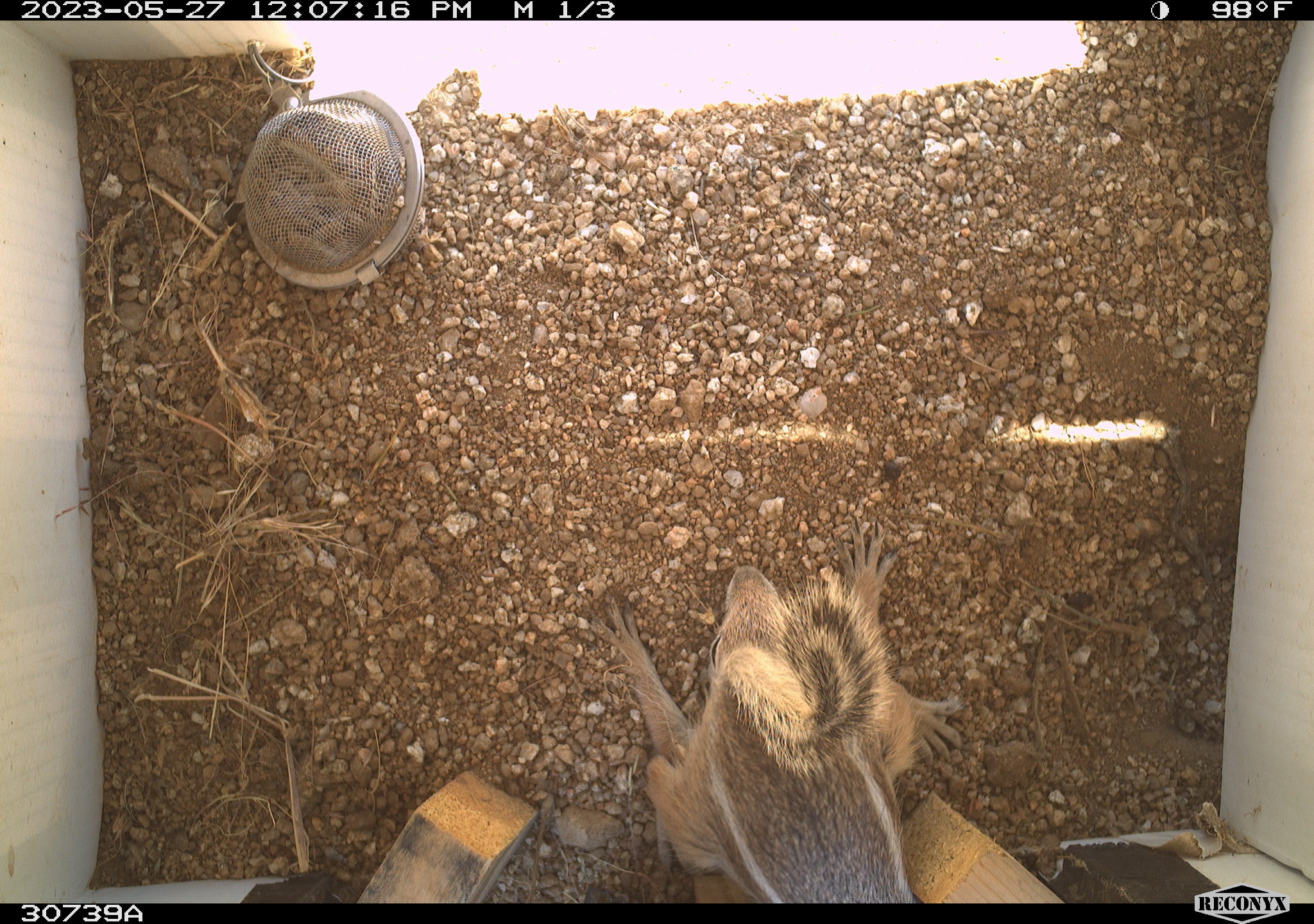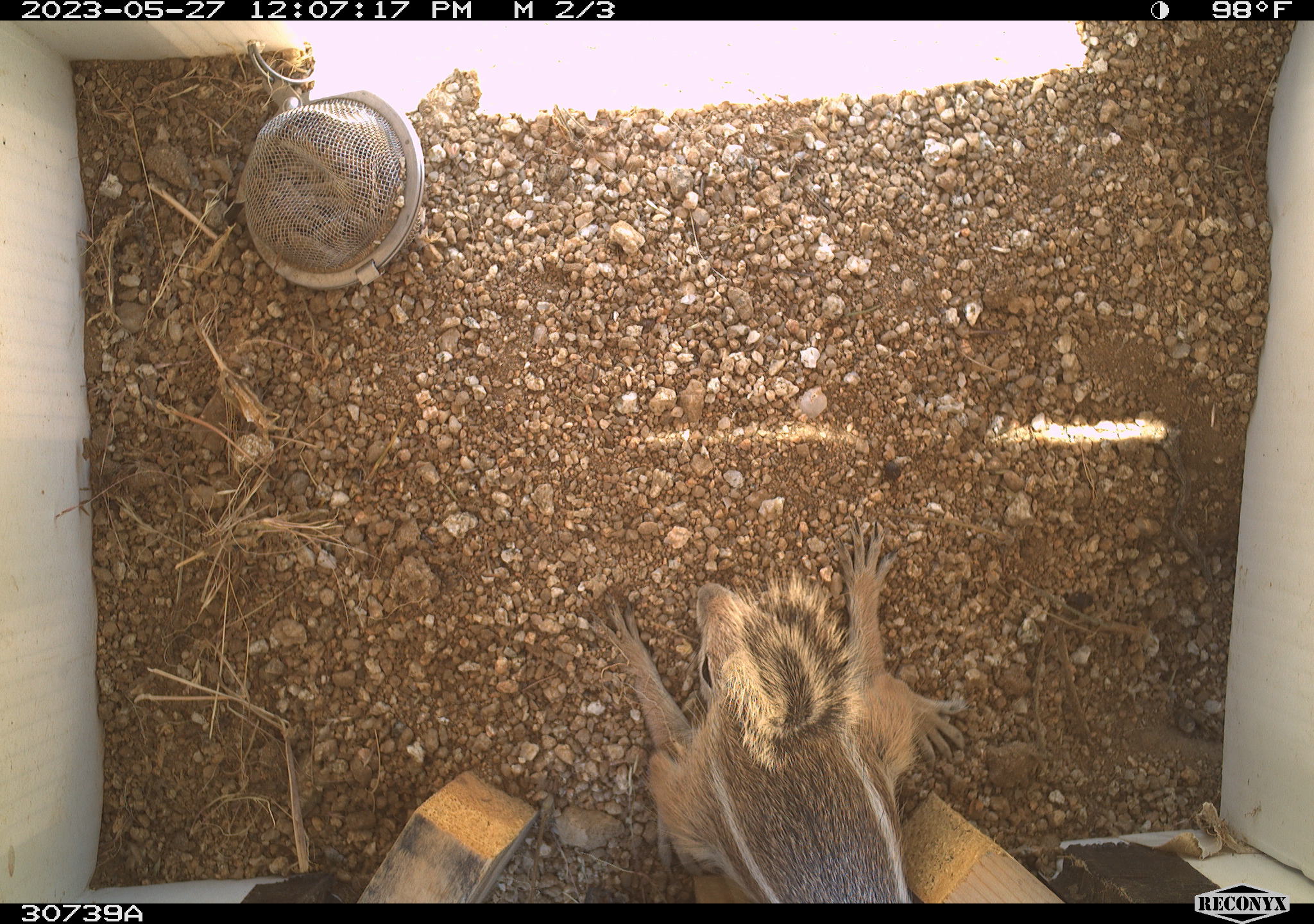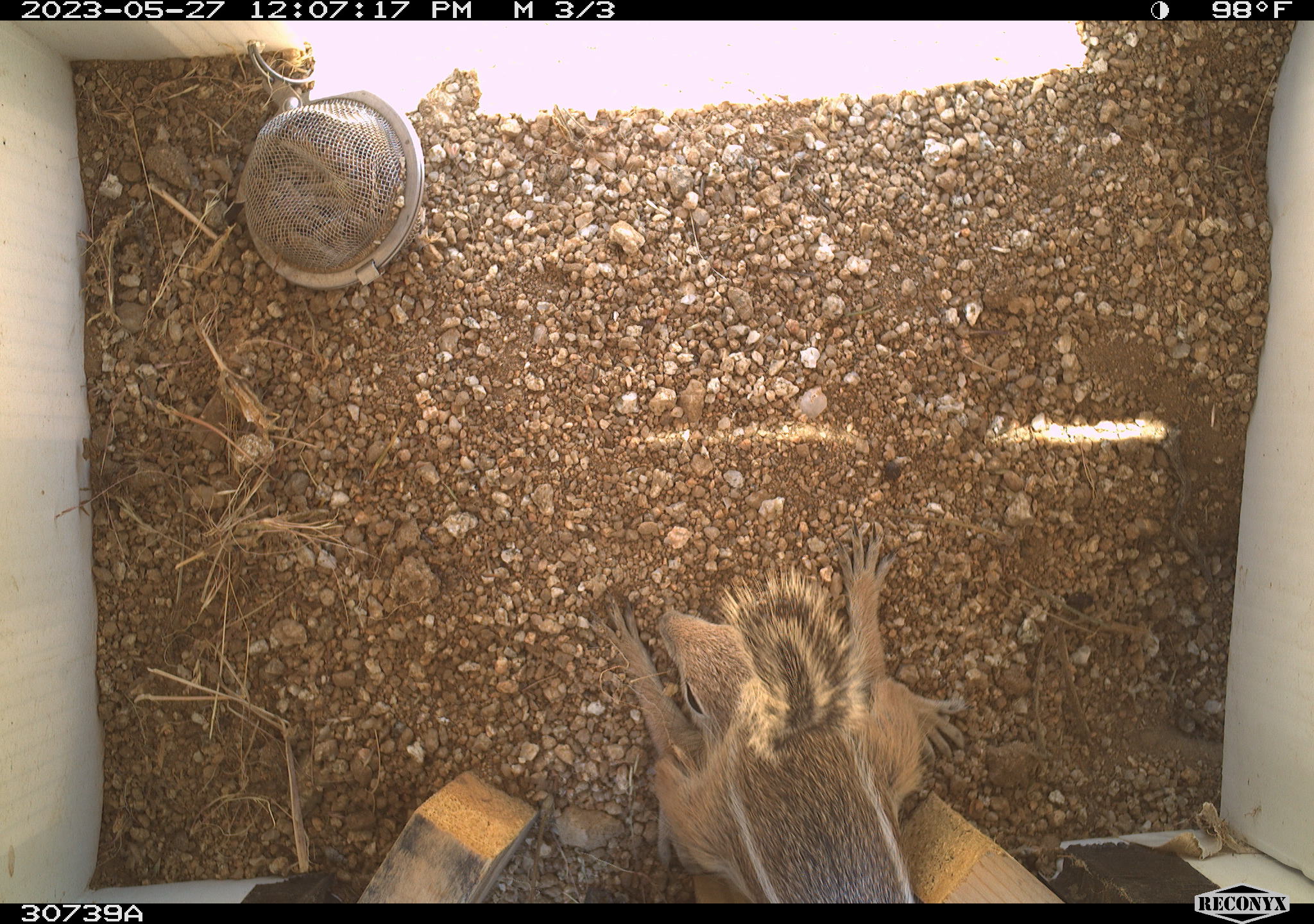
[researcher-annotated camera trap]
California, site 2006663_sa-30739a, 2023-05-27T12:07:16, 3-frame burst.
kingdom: Animalia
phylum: Chordata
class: Mammalia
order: Rodentia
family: Sciuridae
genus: Ammospermophilus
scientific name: Ammospermophilus leucurus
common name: white-tailed antelope squirrel